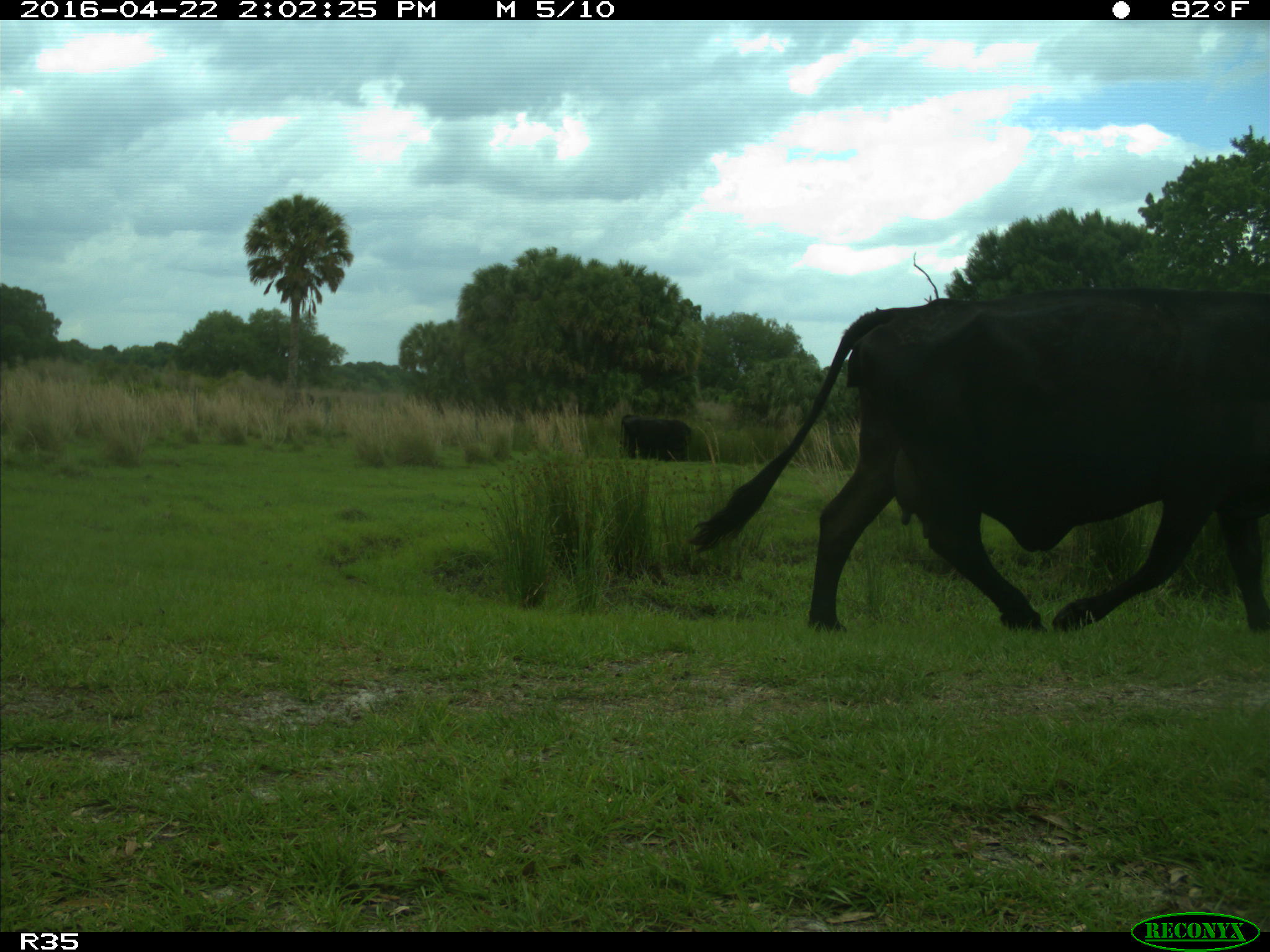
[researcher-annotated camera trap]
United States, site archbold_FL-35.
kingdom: Animalia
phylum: Chordata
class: Mammalia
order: Artiodactyla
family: Bovidae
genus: Bos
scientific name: Bos taurus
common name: domestic cow